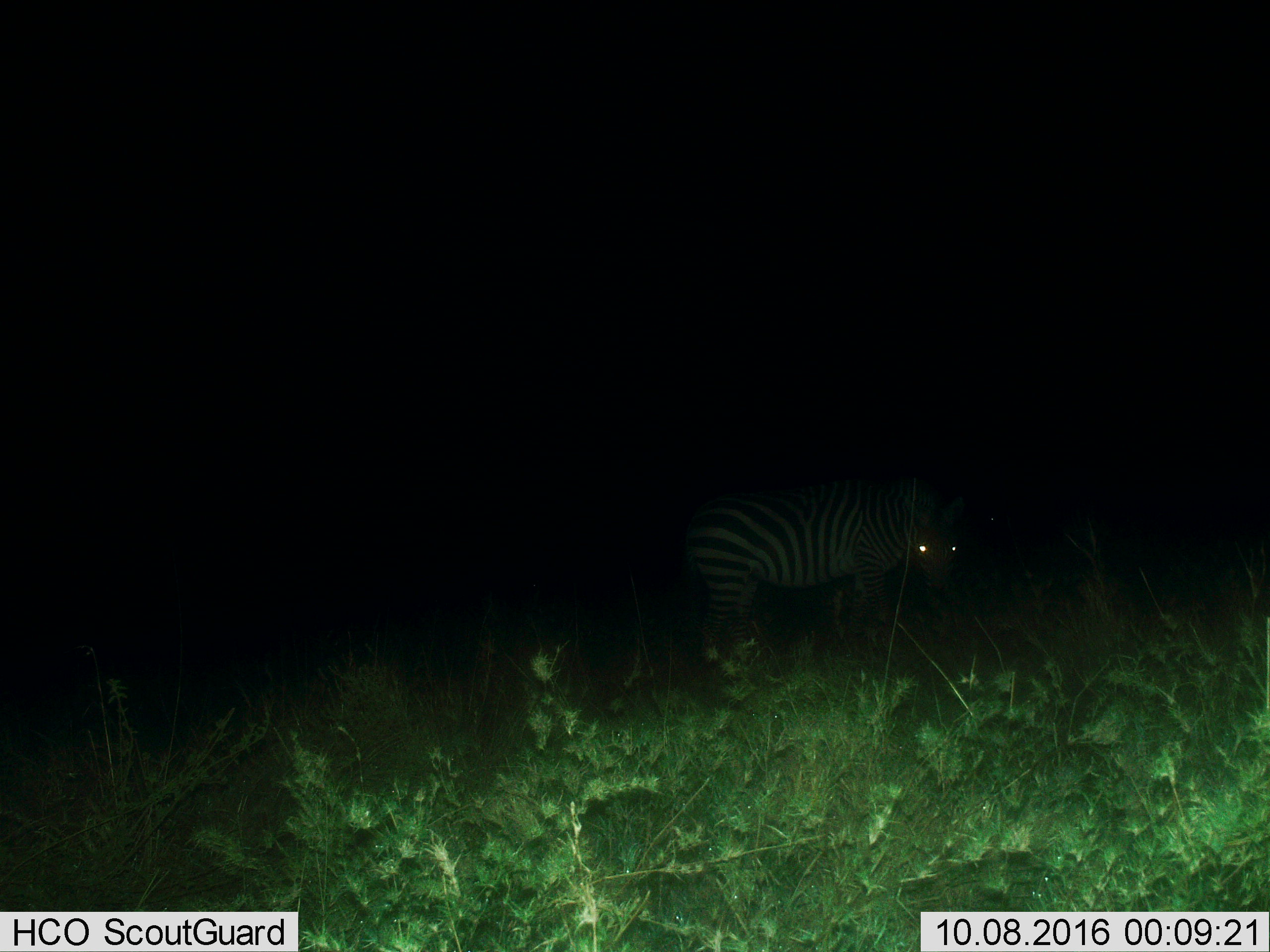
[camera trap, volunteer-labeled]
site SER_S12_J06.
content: unidentified animal